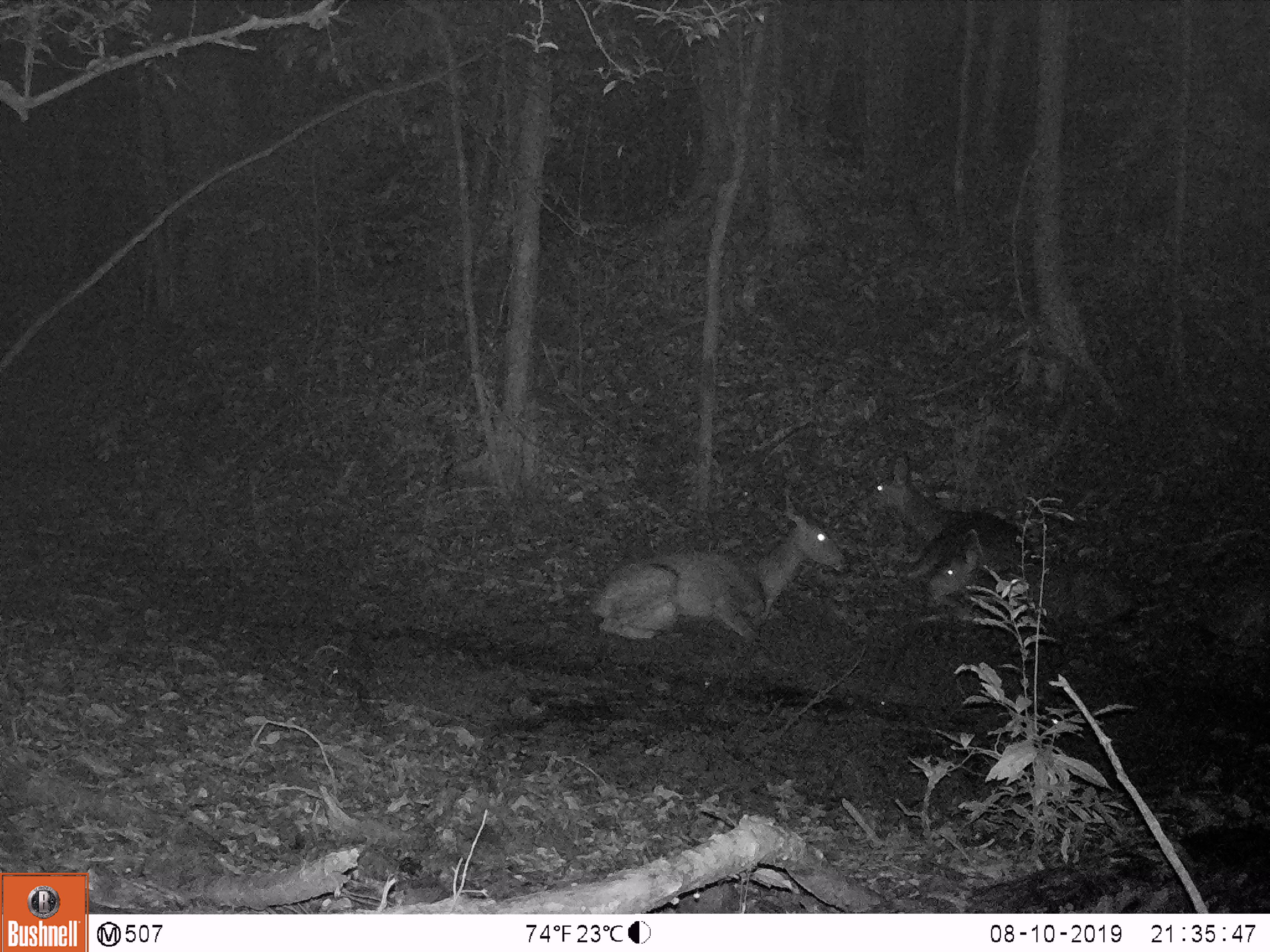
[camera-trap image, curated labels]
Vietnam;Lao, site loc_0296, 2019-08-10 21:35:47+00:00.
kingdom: Animalia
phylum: Chordata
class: Mammalia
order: Artiodactyla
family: Cervidae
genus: Rusa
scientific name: Rusa unicolor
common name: sambar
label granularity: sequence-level